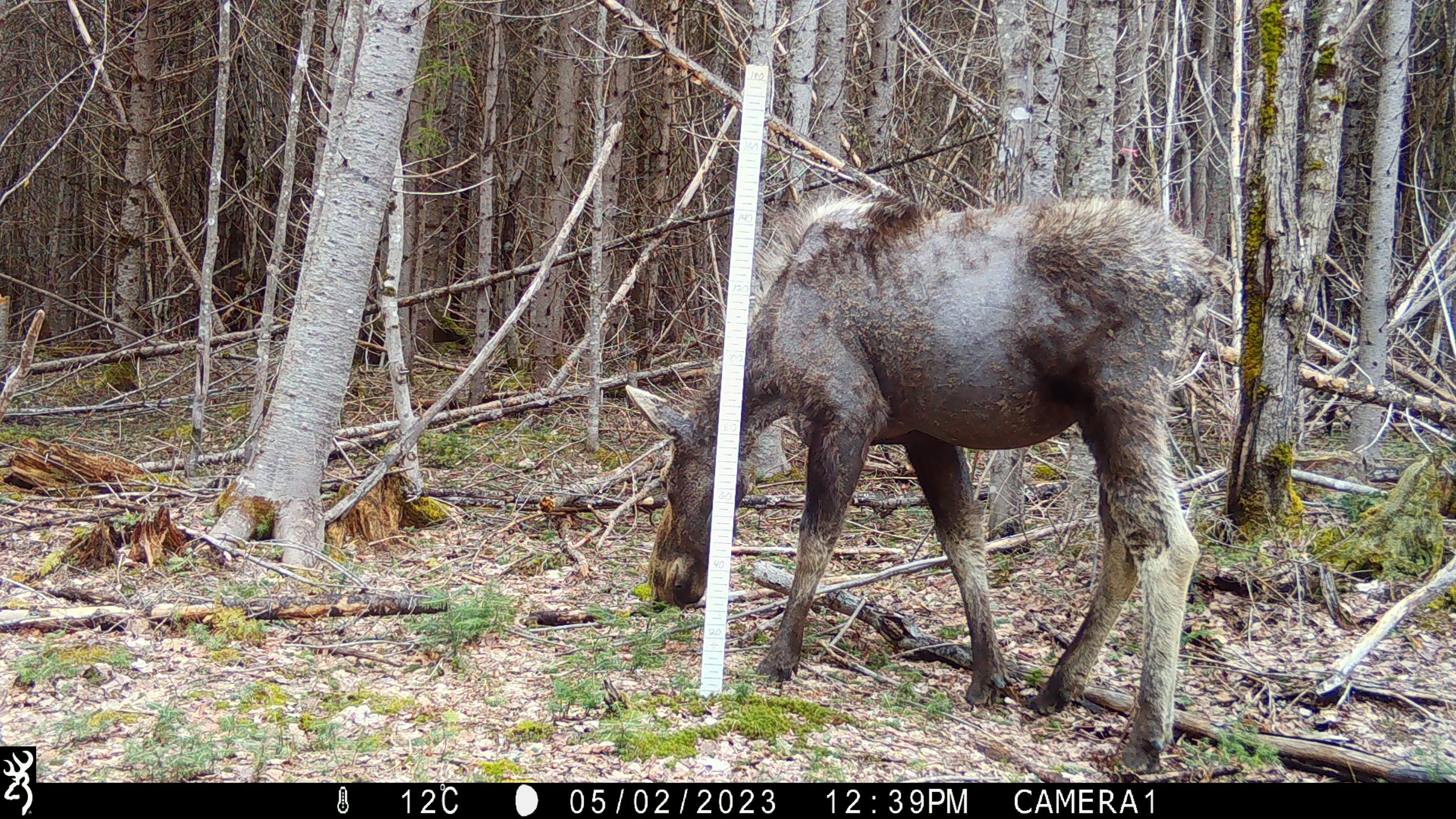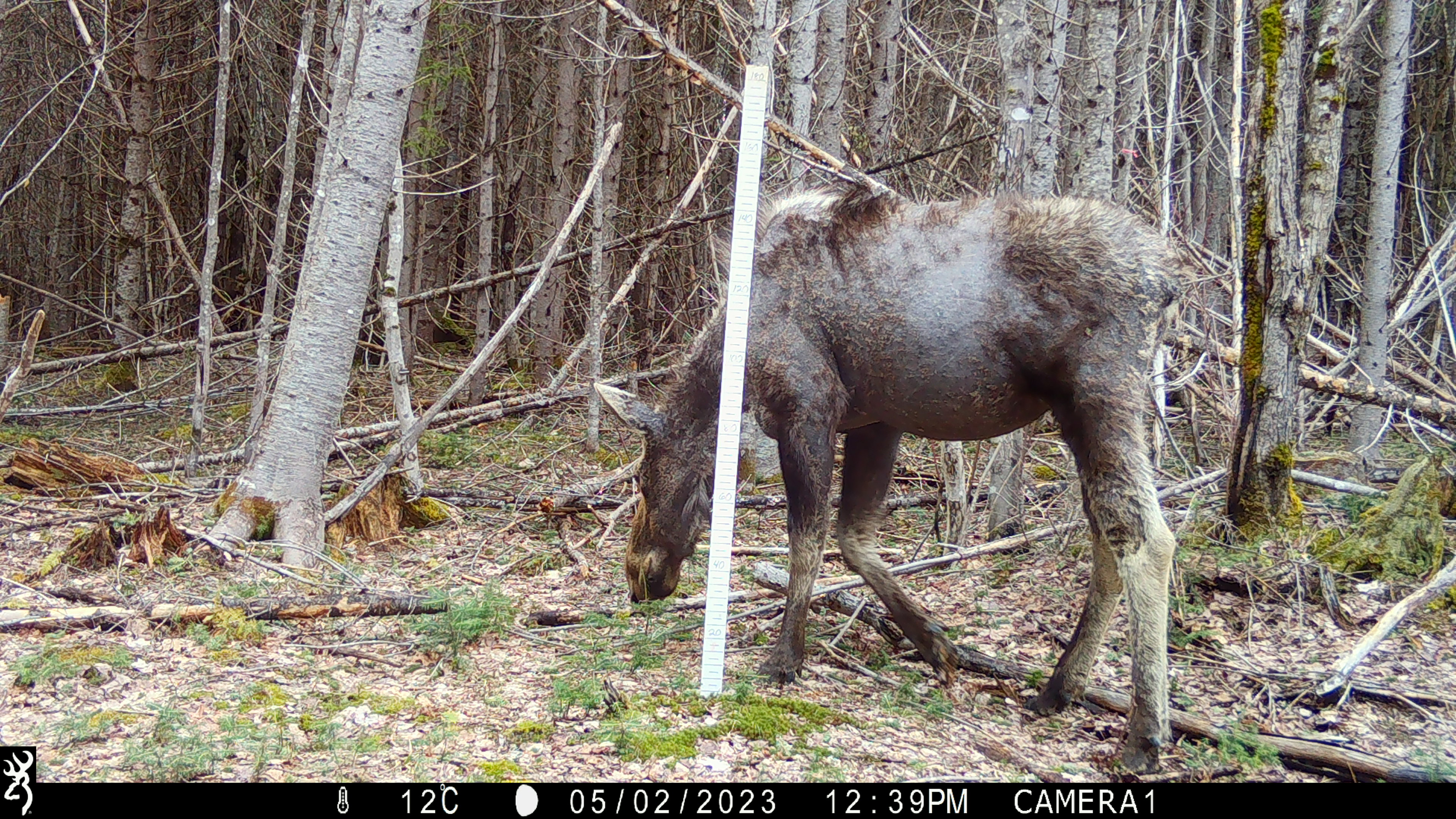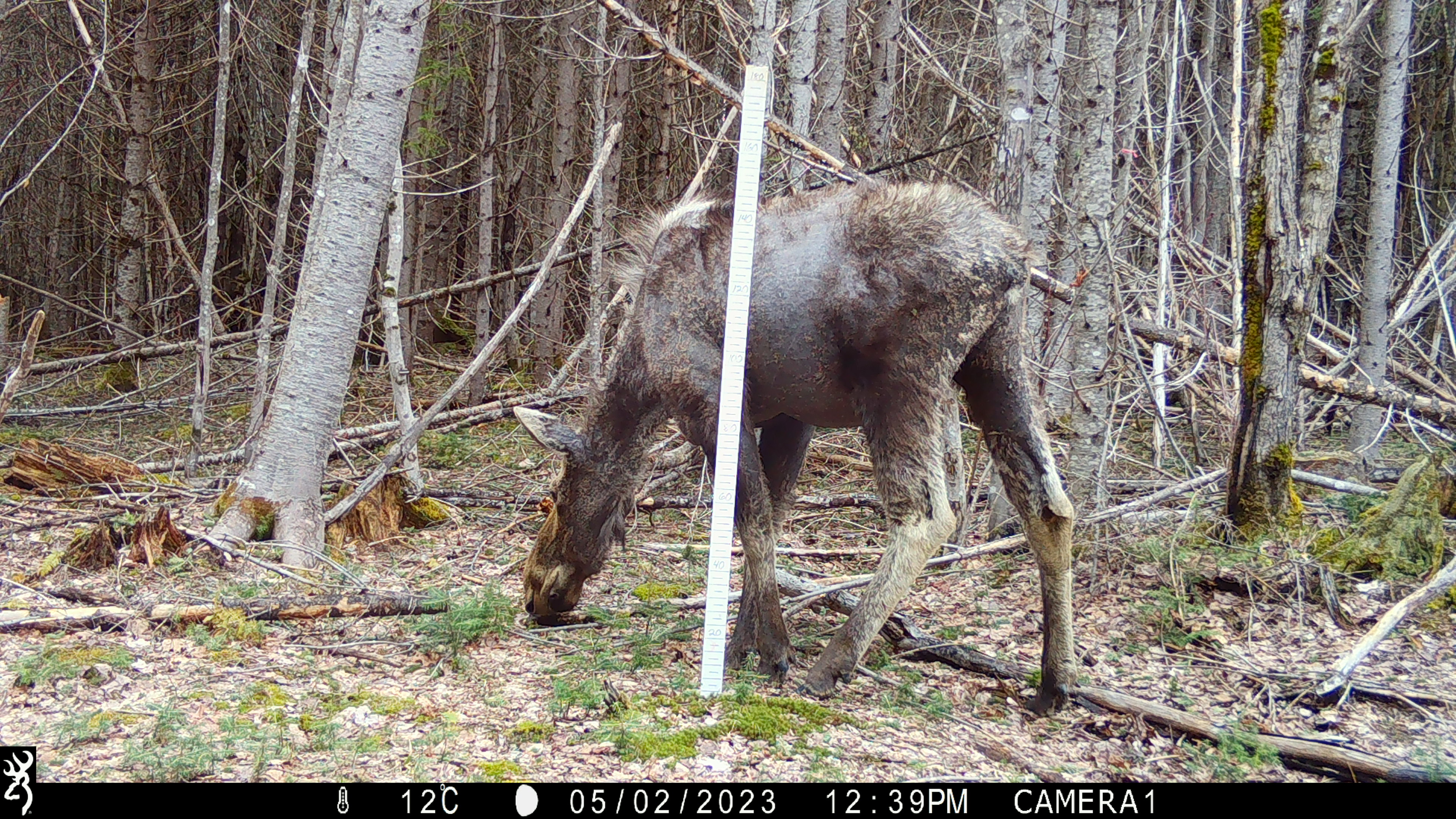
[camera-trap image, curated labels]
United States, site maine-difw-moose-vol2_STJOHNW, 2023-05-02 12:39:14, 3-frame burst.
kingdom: Animalia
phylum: Chordata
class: Mammalia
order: Artiodactyla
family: Cervidae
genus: Alces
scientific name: Alces alces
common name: moose